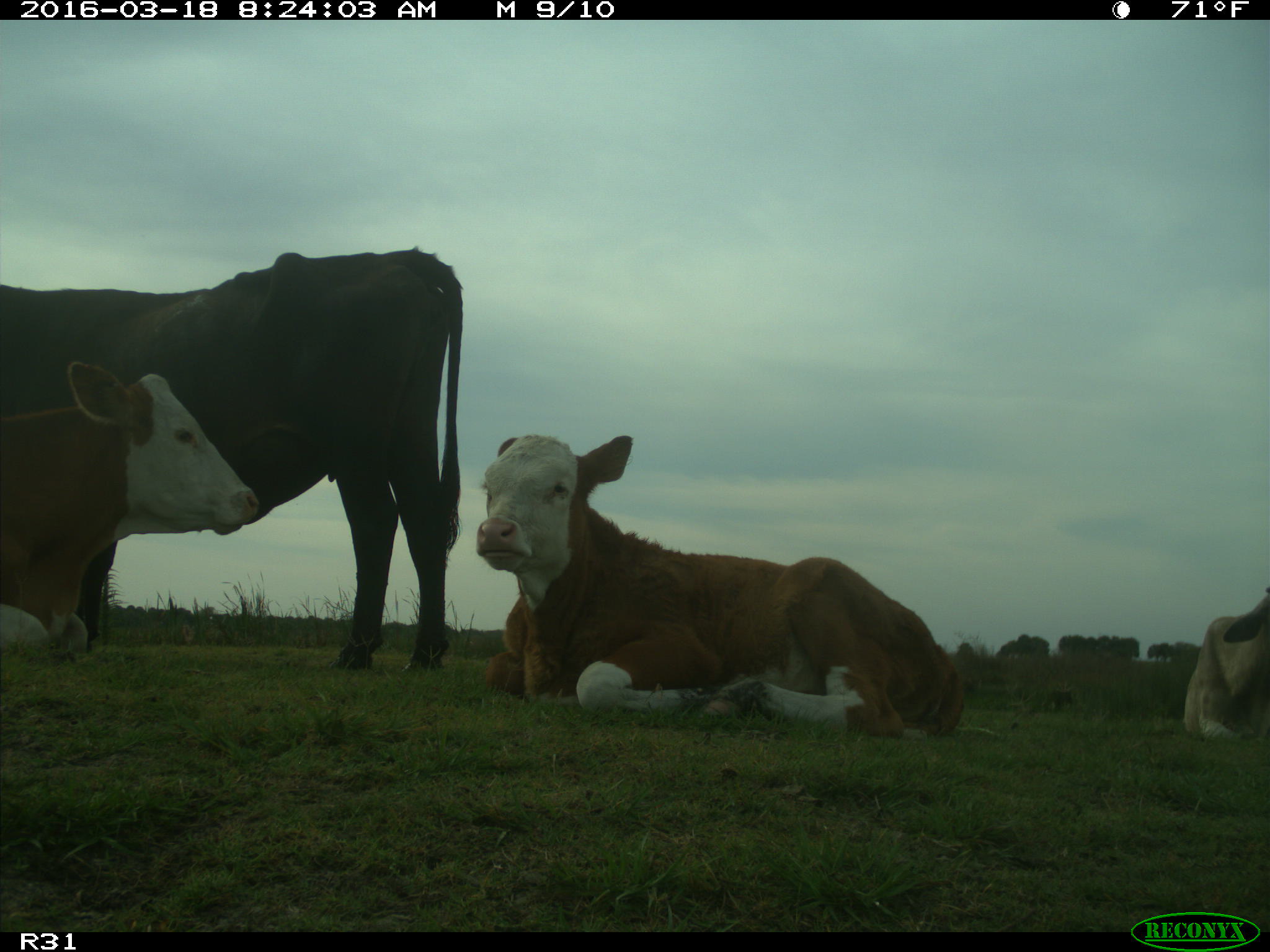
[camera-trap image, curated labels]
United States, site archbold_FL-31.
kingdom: Animalia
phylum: Chordata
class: Mammalia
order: Artiodactyla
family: Bovidae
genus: Bos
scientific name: Bos taurus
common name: domestic cow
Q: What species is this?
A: Bos taurus (domestic cow).